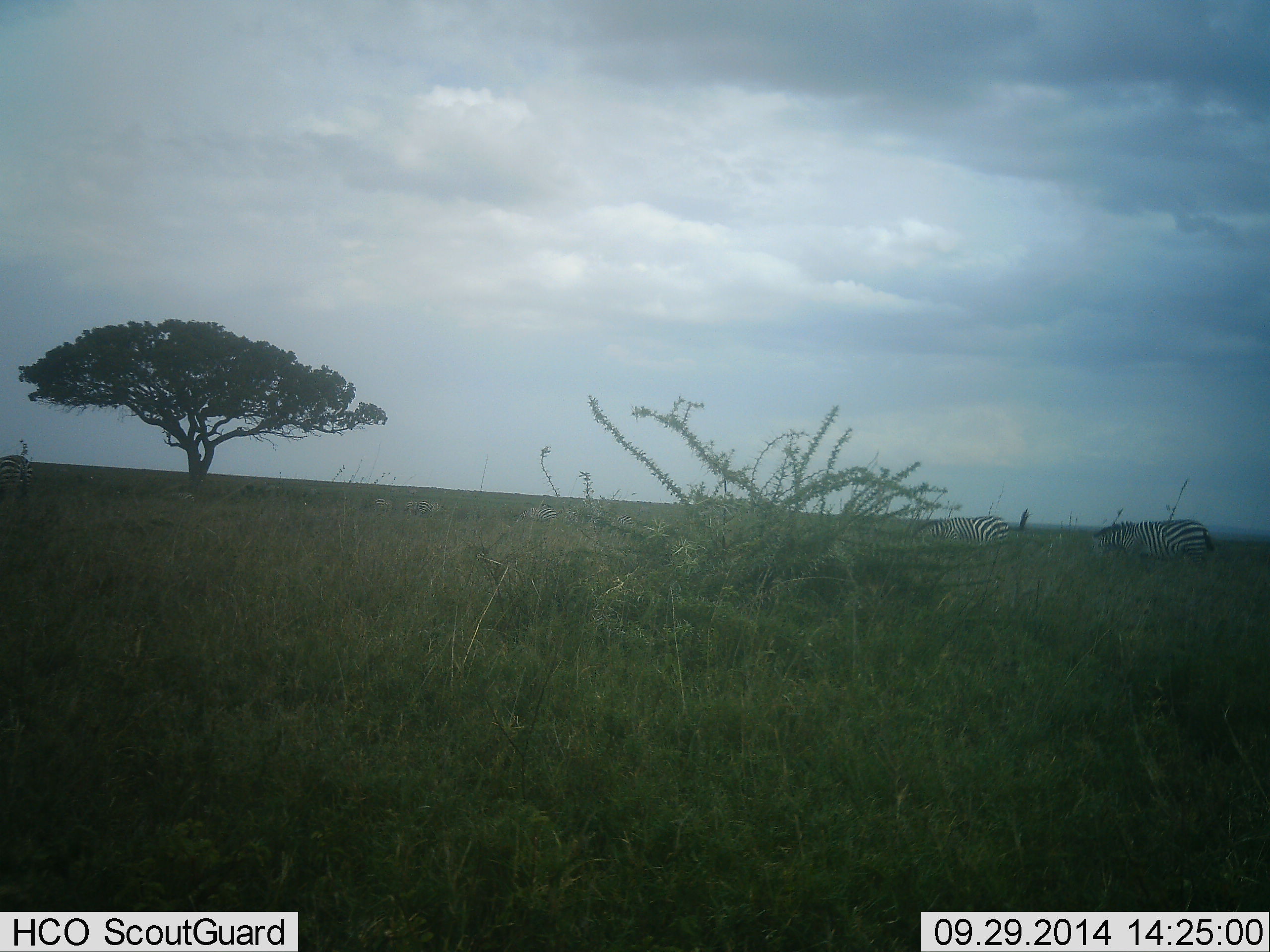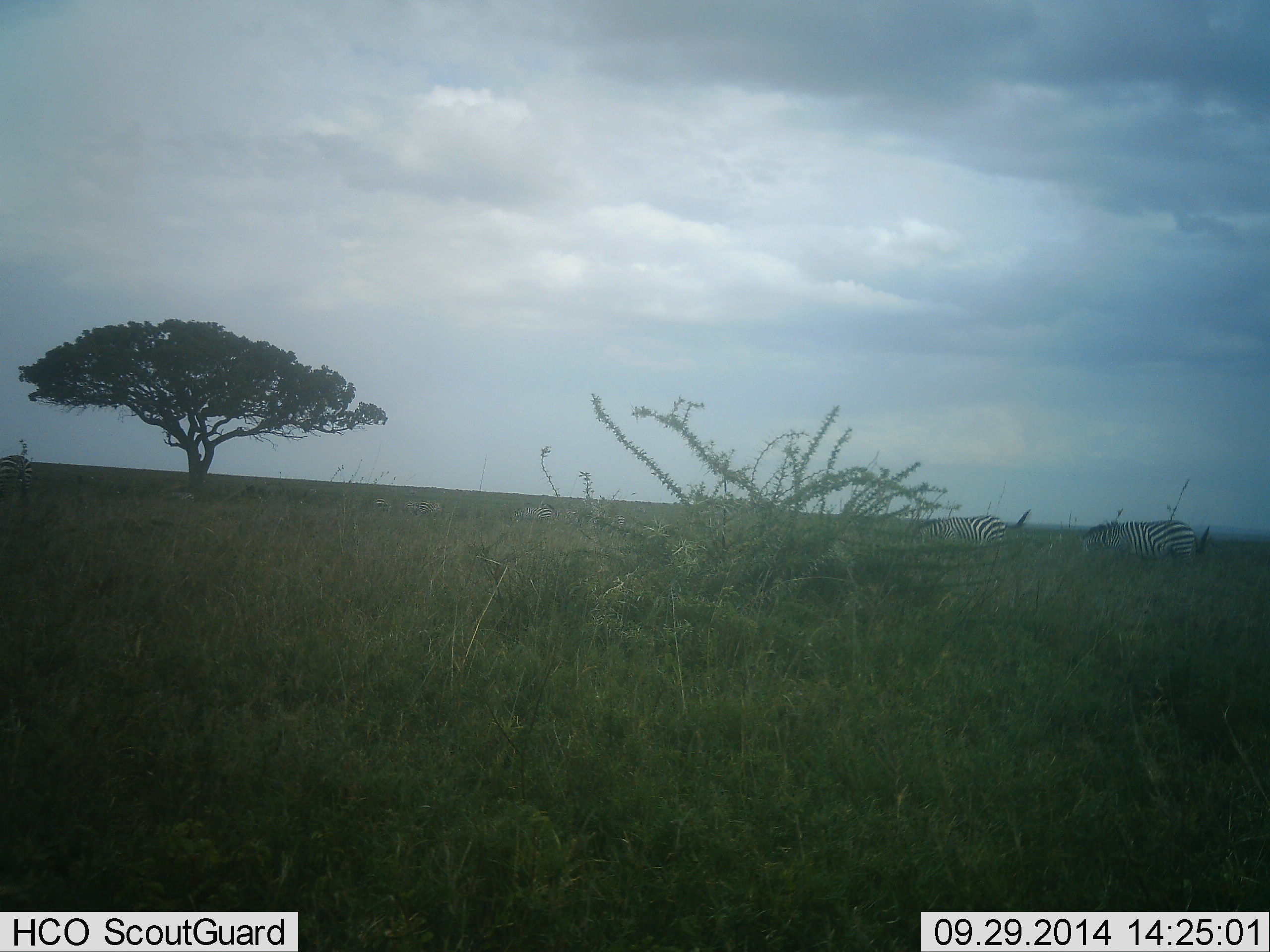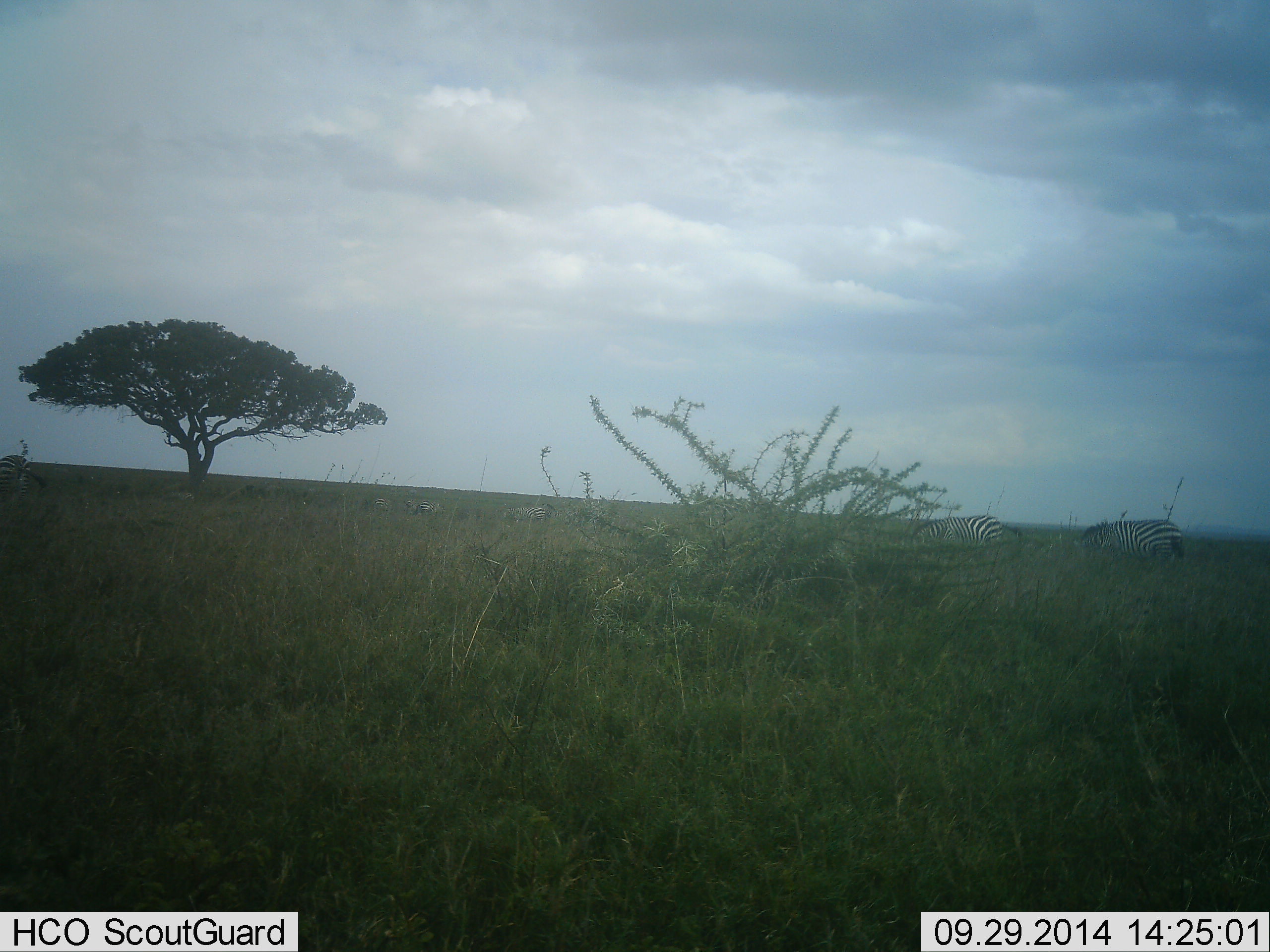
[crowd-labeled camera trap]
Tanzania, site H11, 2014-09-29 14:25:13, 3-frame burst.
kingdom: Animalia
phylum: Chordata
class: Mammalia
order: Perissodactyla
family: Equidae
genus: Equus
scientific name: Equus quagga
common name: plains zebra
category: zebra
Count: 3.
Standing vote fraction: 20%.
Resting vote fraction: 0%.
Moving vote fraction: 20%.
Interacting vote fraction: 0%.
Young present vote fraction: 0%.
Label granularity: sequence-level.